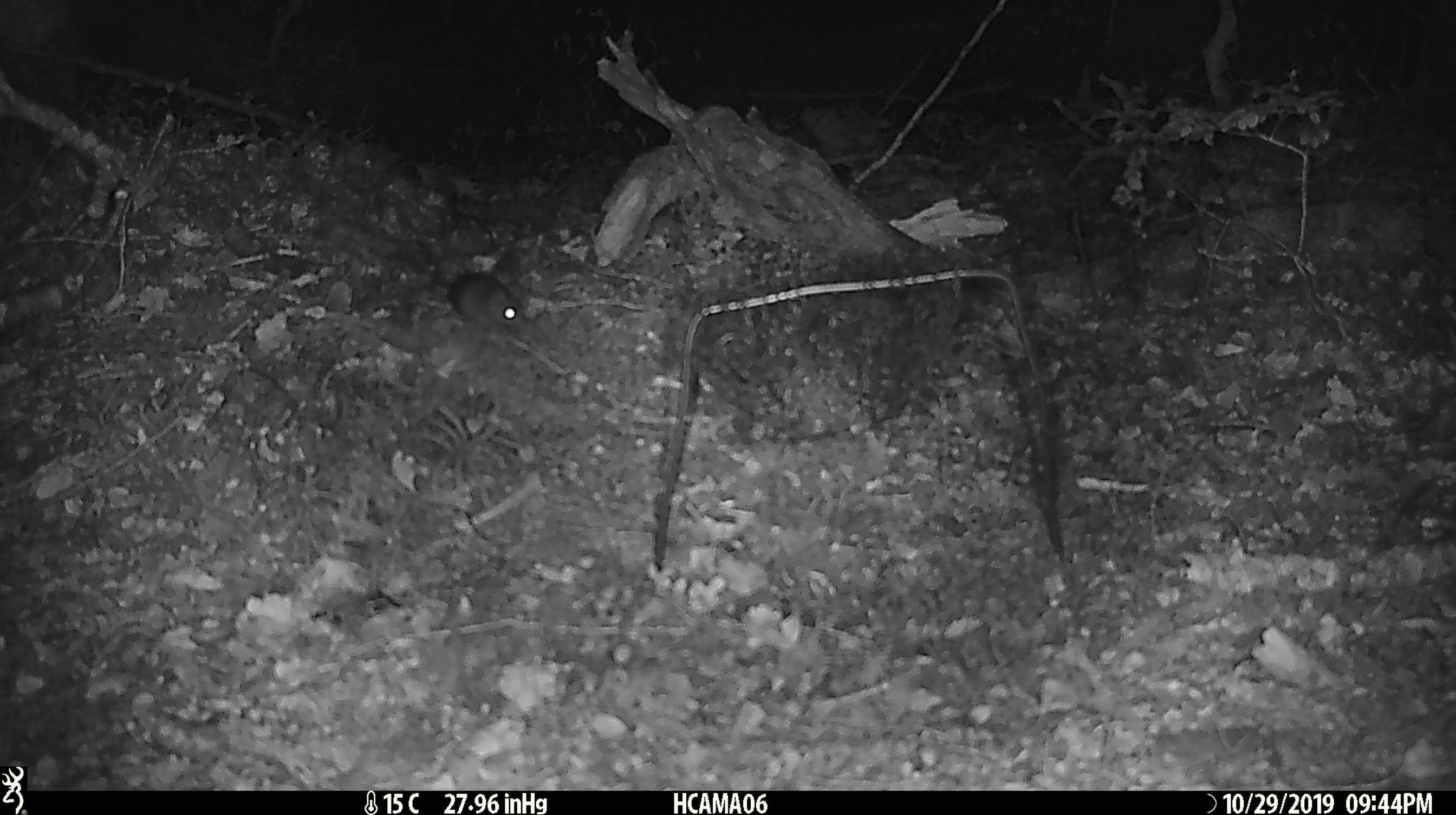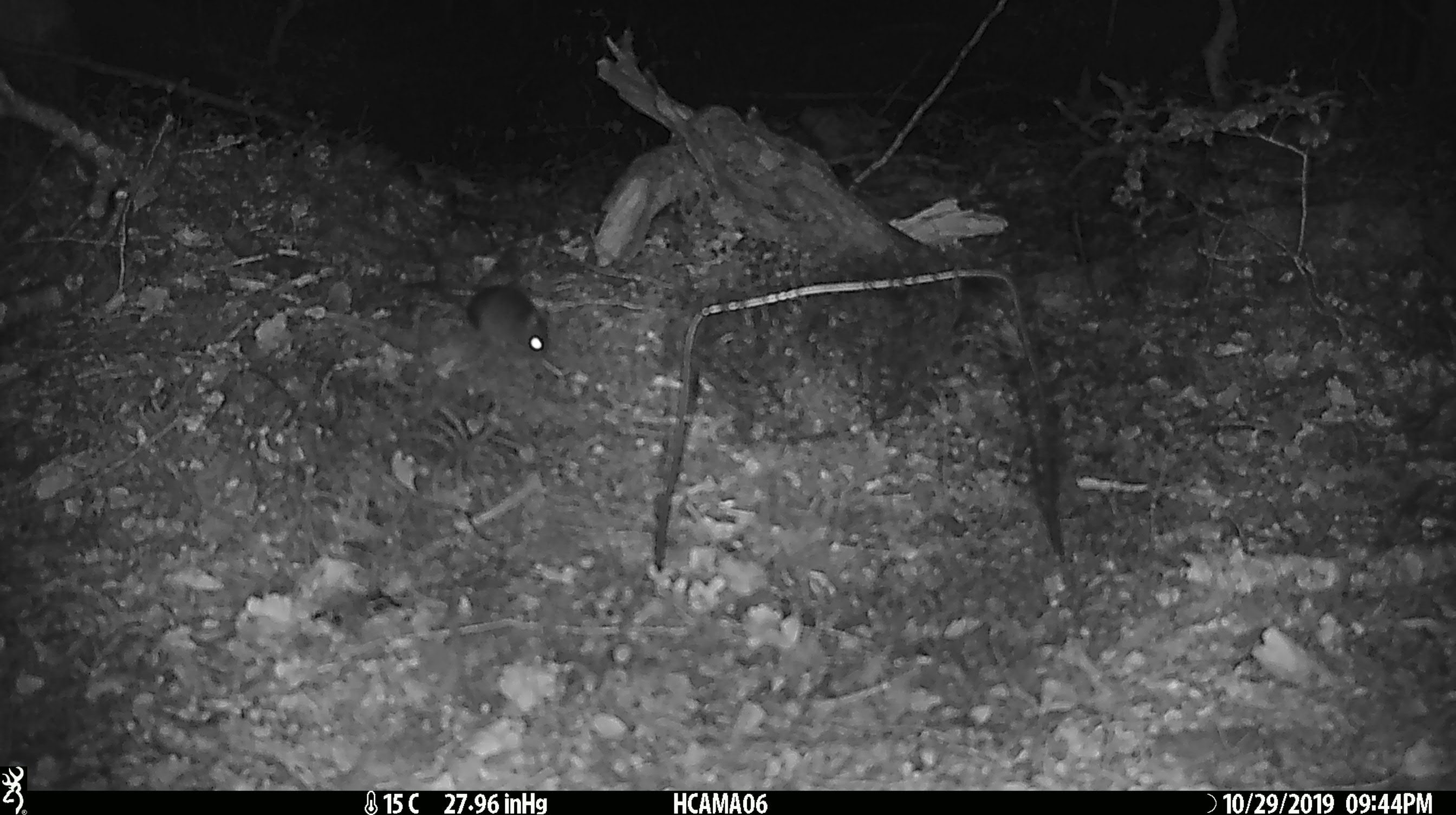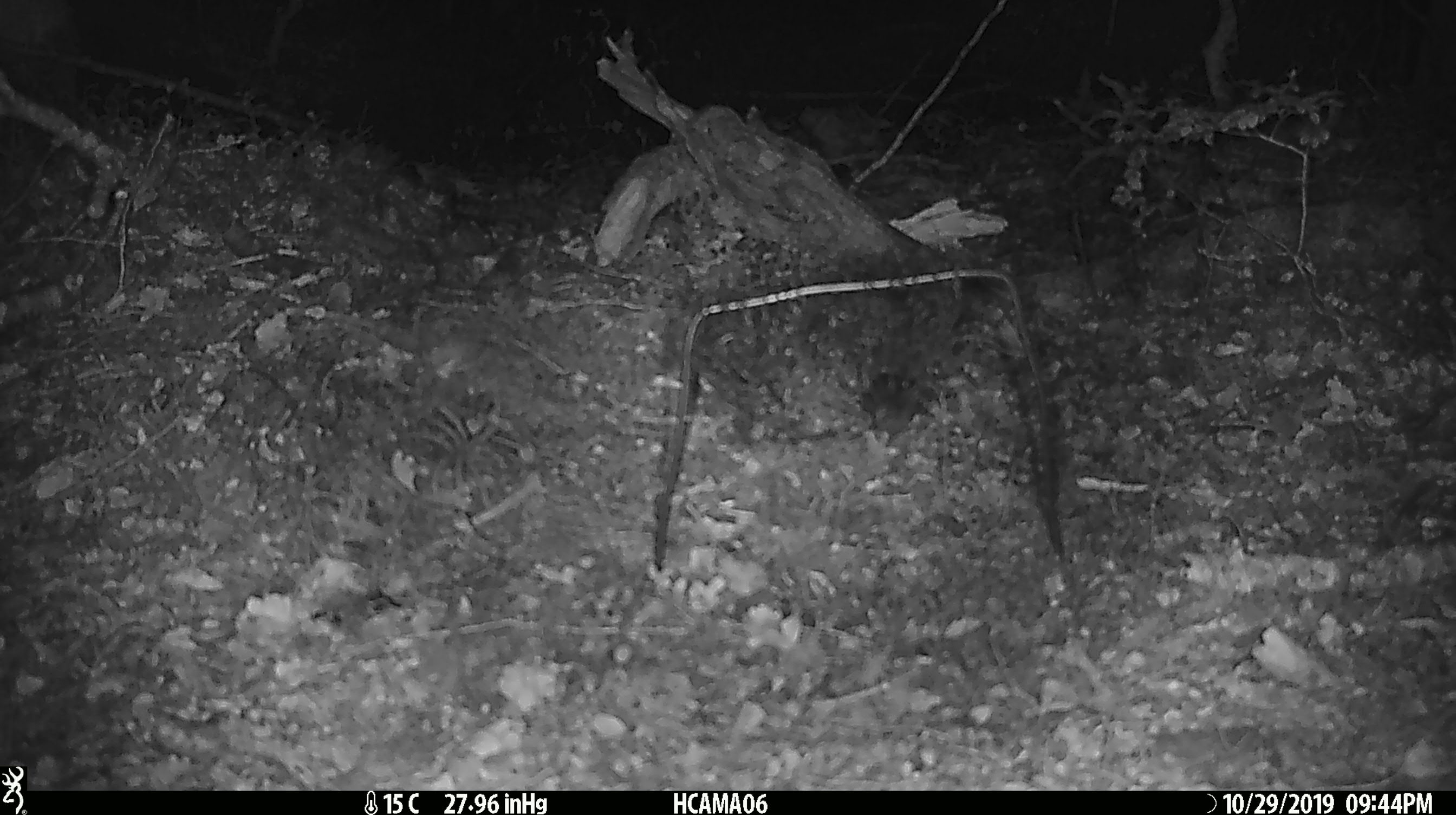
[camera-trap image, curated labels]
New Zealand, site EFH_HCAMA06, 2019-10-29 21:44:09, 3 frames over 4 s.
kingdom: Animalia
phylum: Chordata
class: Mammalia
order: Rodentia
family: Muridae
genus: Mus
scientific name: Mus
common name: mouse